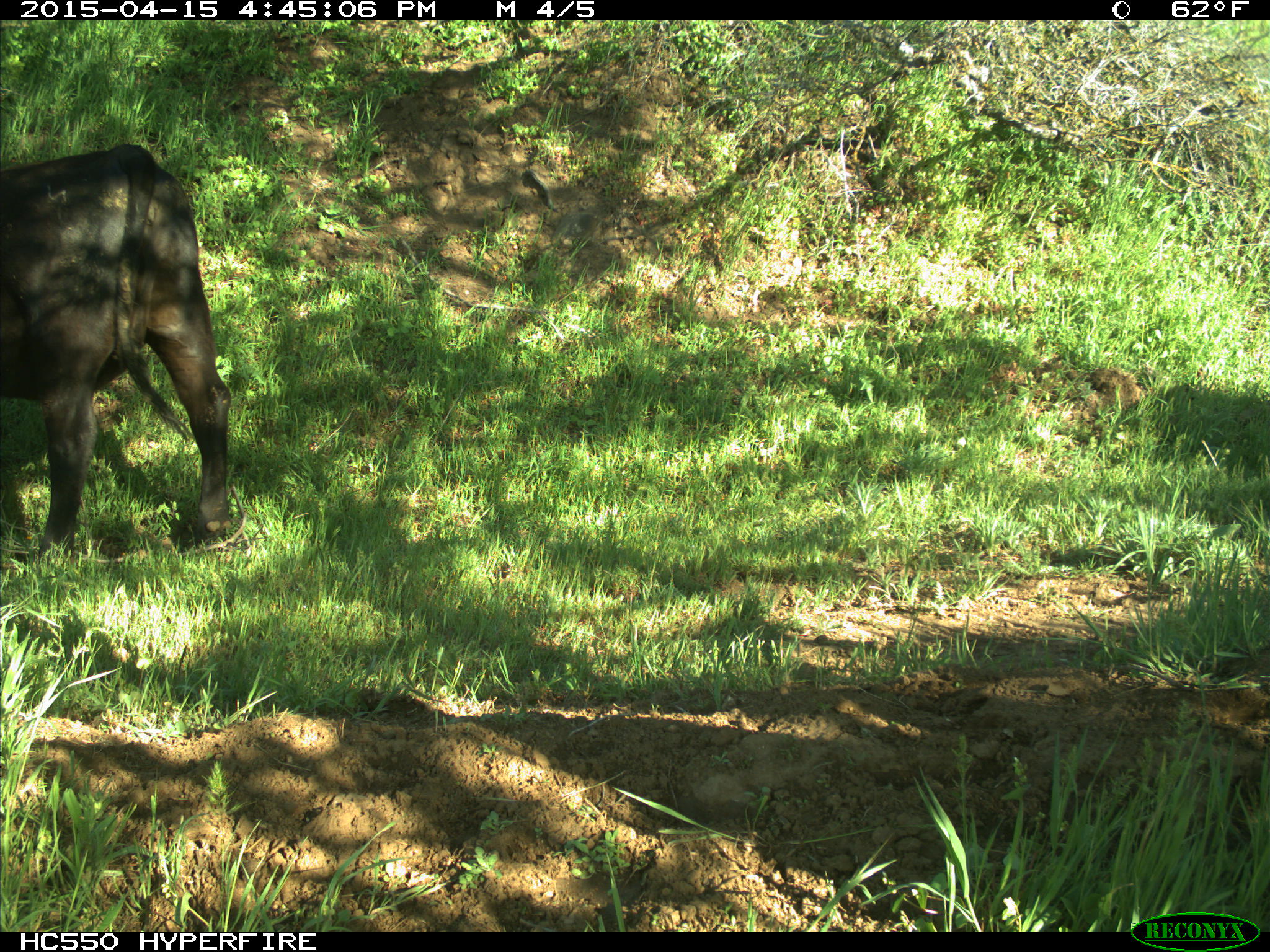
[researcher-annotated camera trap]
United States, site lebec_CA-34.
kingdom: Animalia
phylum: Chordata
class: Mammalia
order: Artiodactyla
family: Bovidae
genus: Bos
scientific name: Bos taurus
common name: domestic cow